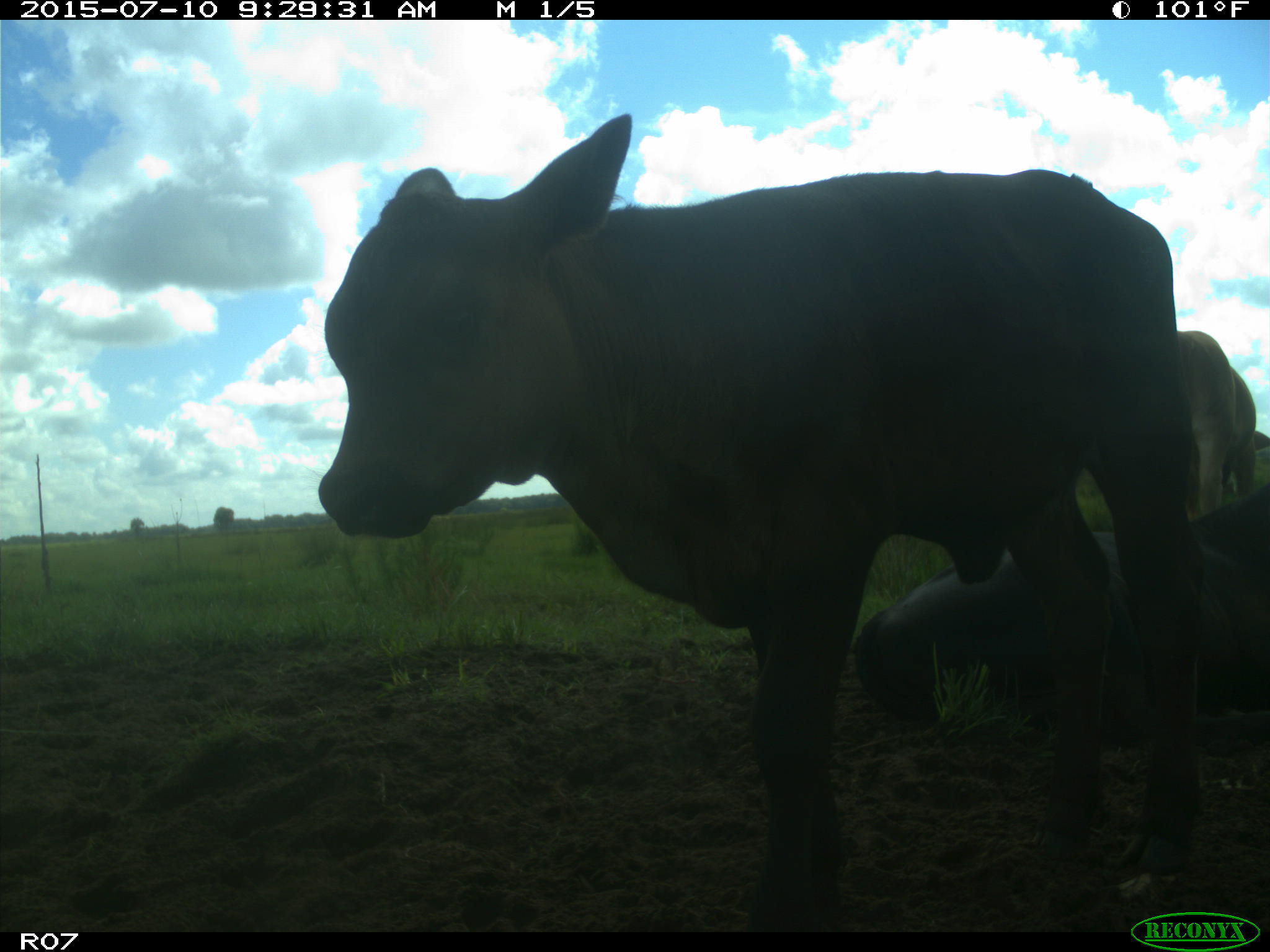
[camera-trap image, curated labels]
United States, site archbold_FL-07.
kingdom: Animalia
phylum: Chordata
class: Mammalia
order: Artiodactyla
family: Bovidae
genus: Bos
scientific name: Bos taurus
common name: domestic cow